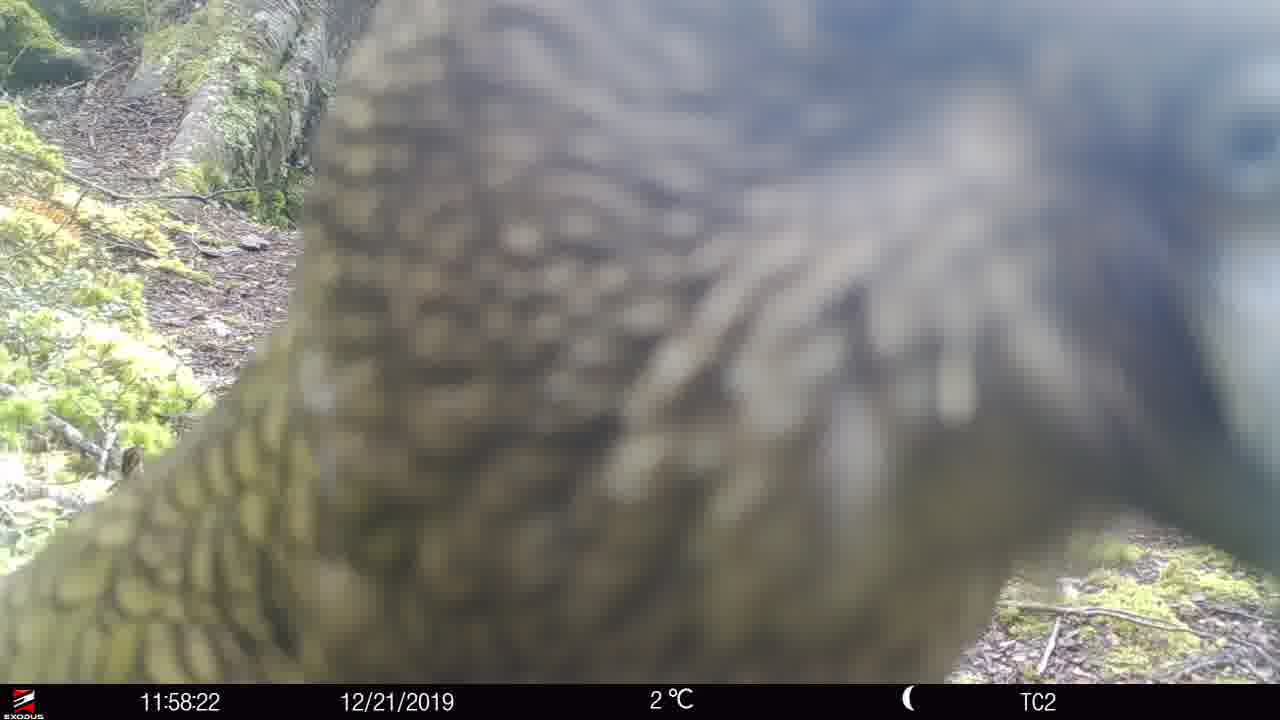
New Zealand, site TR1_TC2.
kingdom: Animalia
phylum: Chordata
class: Aves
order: Psittaciformes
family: Strigopidae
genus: Nestor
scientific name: Nestor notabilis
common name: kea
Kea (Nestor notabilis).